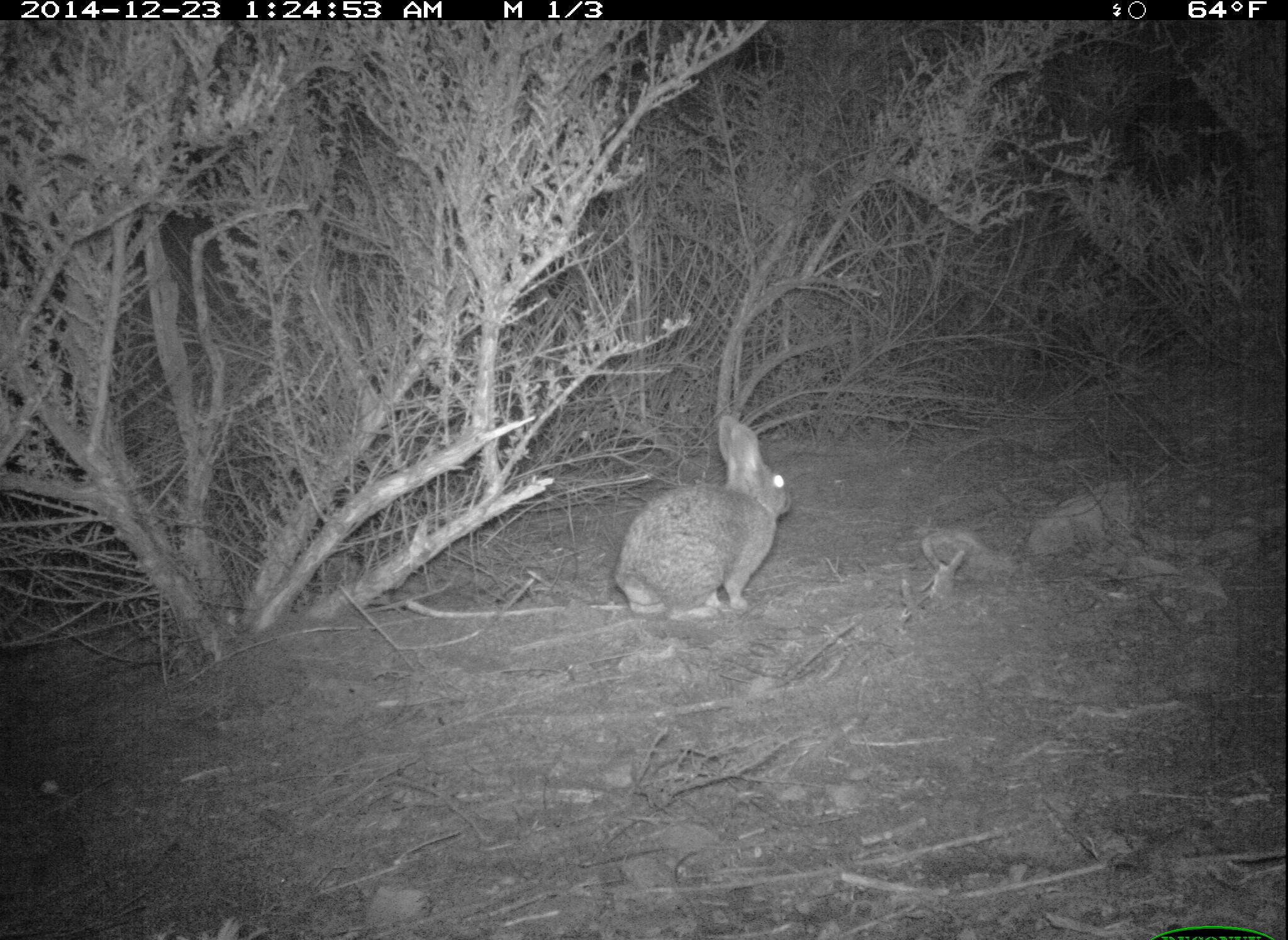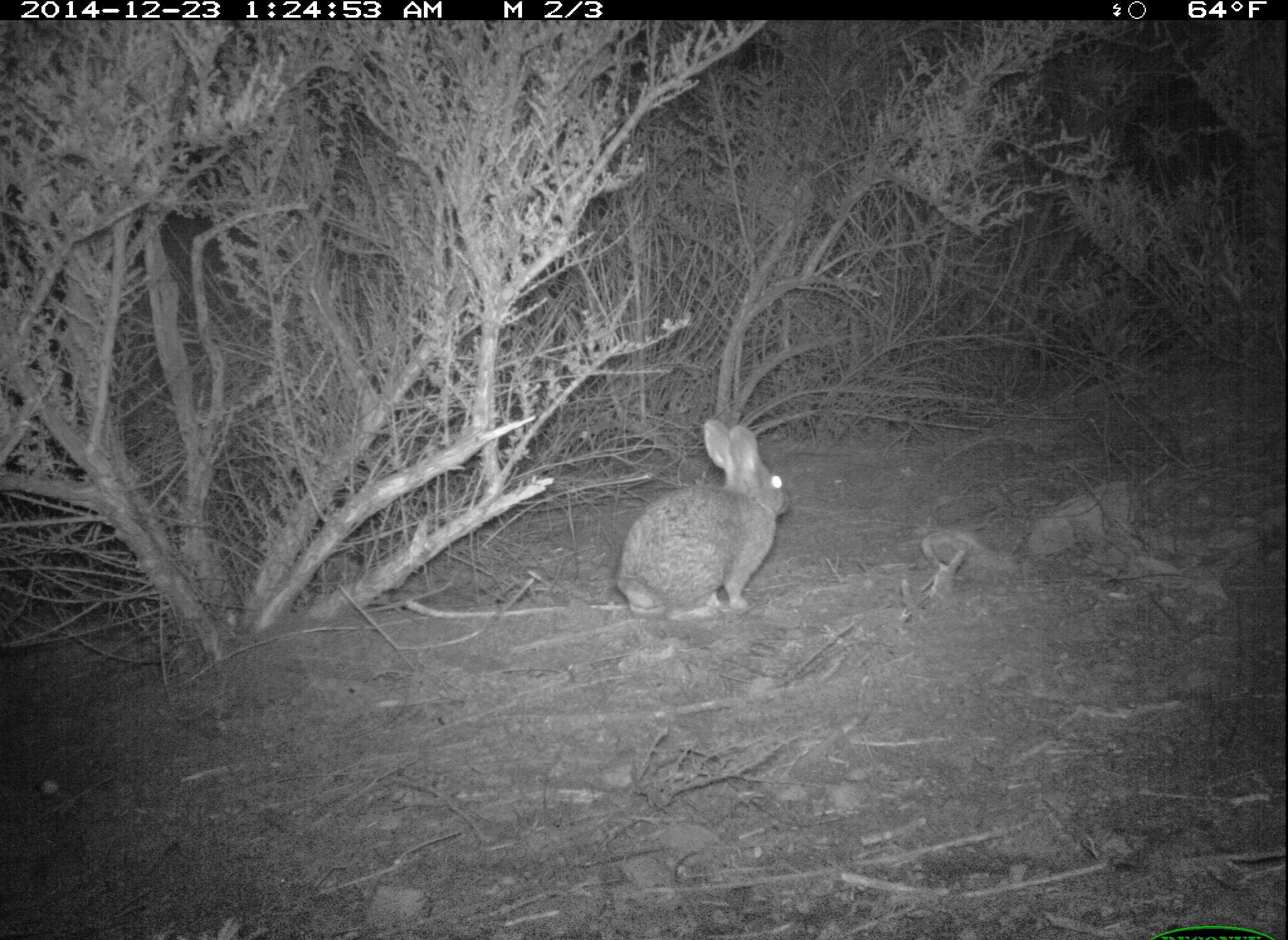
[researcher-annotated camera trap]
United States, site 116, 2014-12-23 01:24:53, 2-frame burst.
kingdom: Animalia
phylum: Chordata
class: Mammalia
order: Lagomorpha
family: Leporidae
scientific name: Leporidae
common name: rabbits and hares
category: rabbit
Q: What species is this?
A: Rabbit (rabbits and hares) (Leporidae).